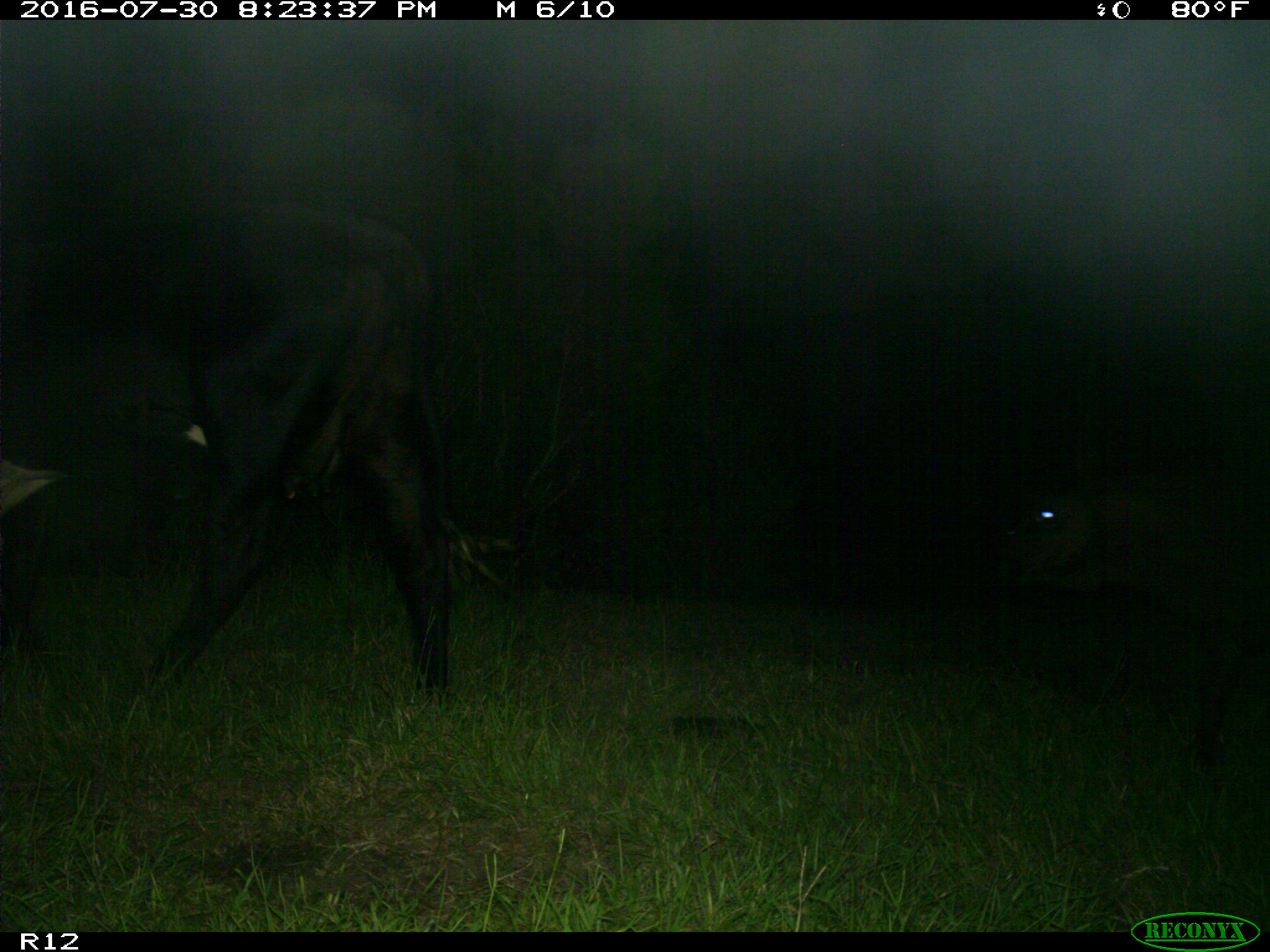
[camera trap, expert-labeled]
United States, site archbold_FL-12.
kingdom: Animalia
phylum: Chordata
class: Mammalia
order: Artiodactyla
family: Bovidae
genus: Bos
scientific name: Bos taurus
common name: domestic cow